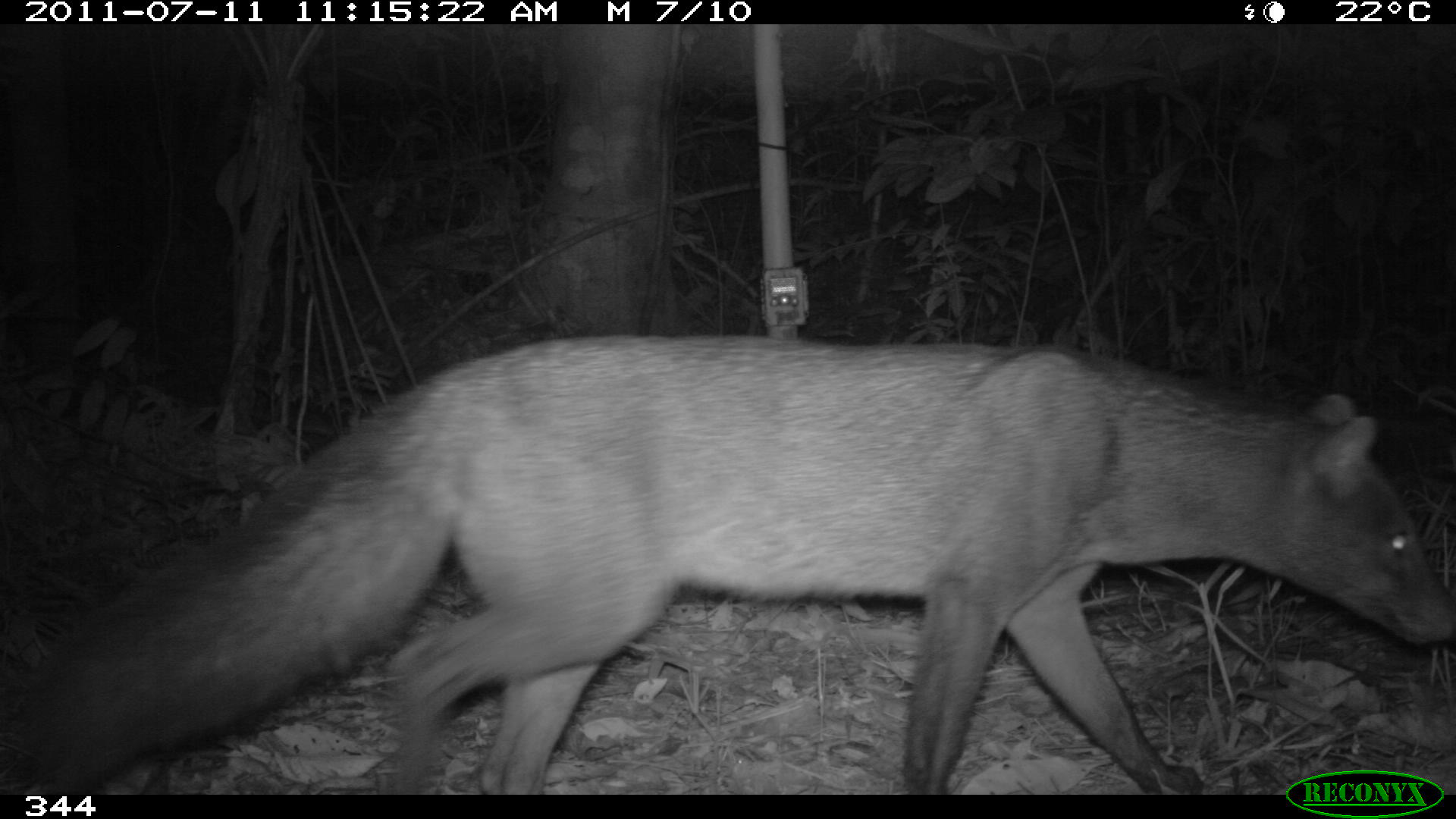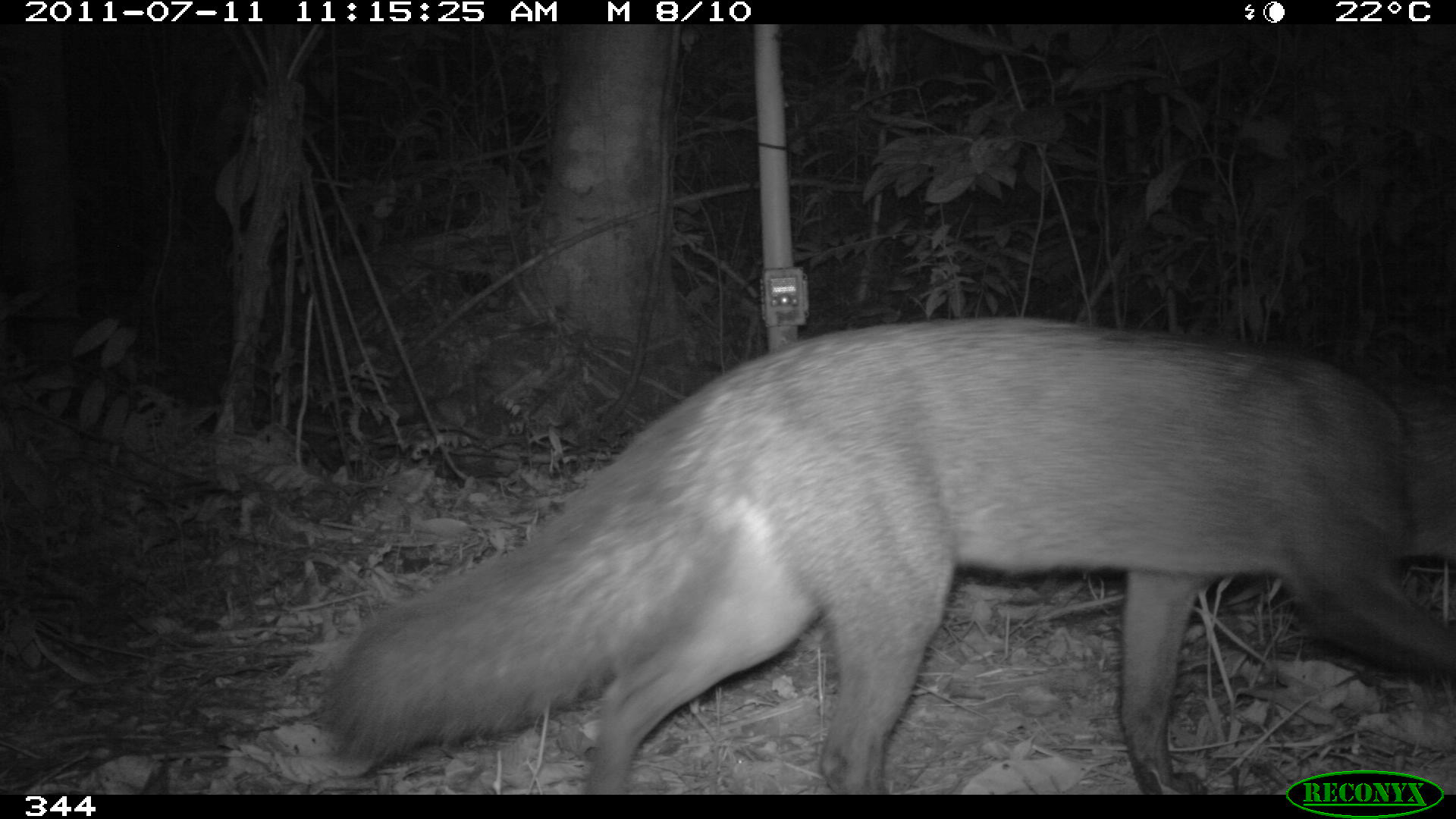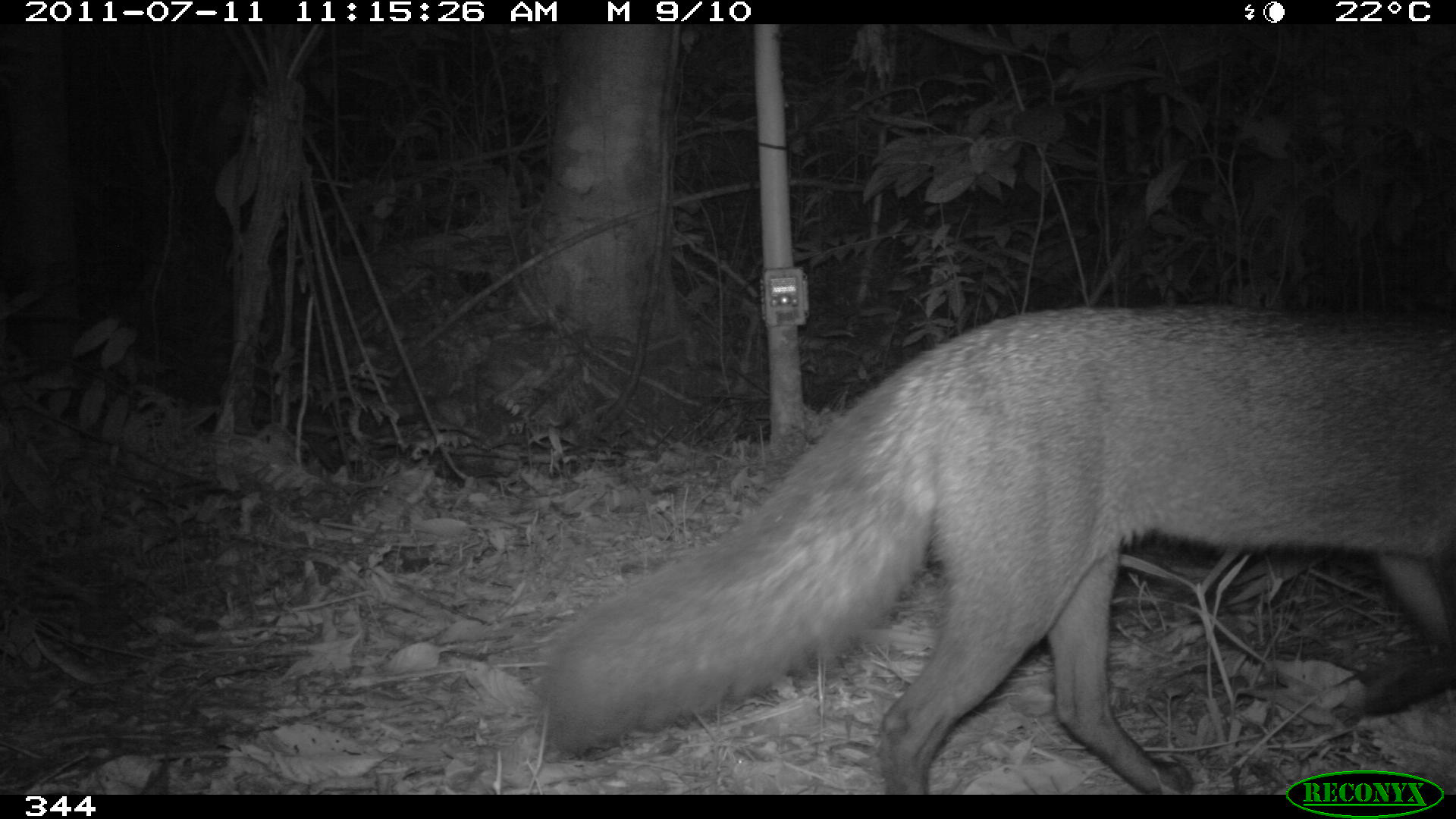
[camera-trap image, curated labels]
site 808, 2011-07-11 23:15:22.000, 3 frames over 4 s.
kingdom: Animalia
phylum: Chordata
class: Mammalia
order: Carnivora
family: Canidae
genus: Atelocynus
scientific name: Atelocynus microtis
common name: short-eared dog